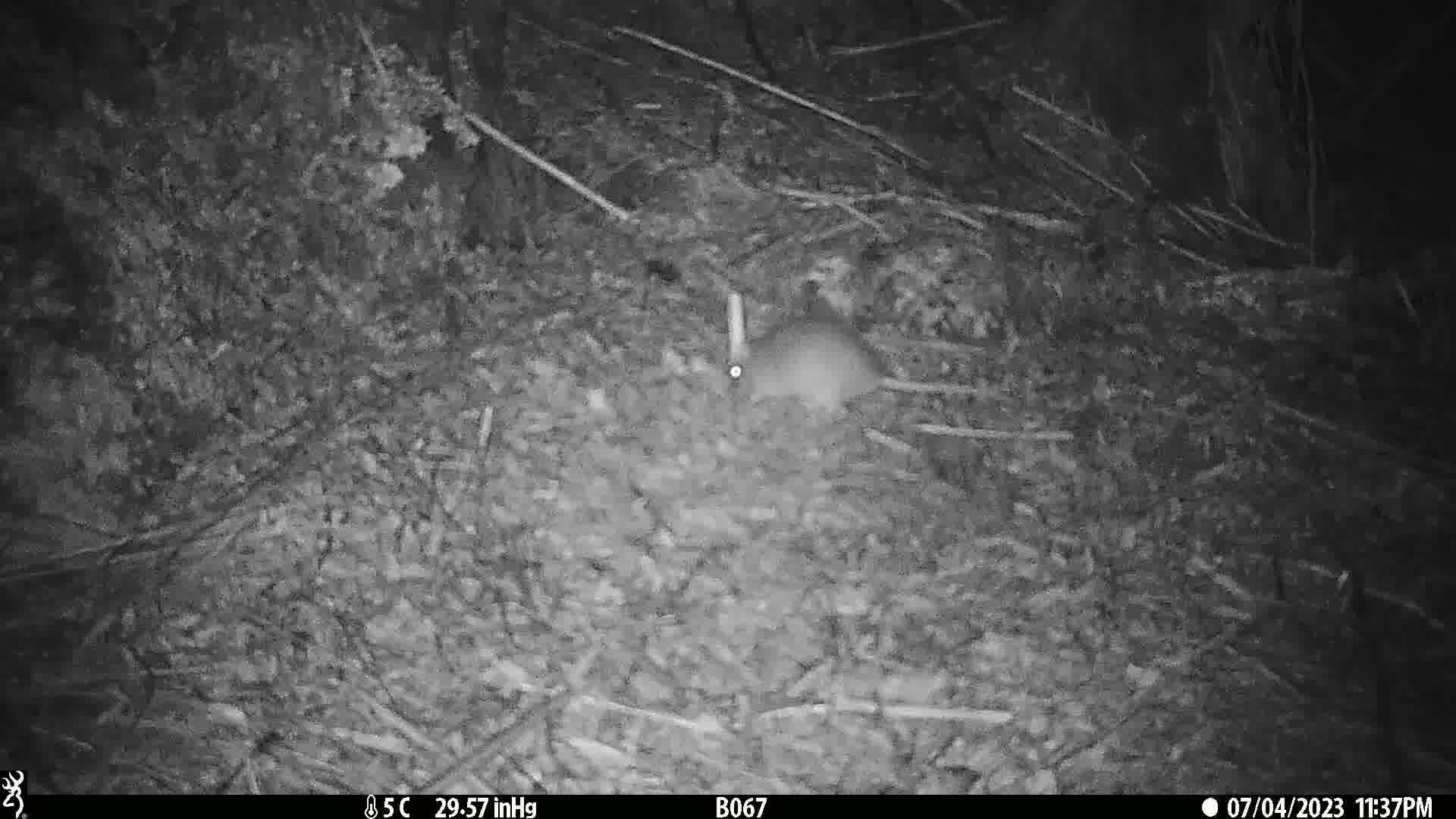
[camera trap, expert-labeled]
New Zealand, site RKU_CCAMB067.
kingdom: Animalia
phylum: Chordata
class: Mammalia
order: Rodentia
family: Muridae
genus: Rattus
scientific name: Rattus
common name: rat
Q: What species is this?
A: Rat (Rattus).